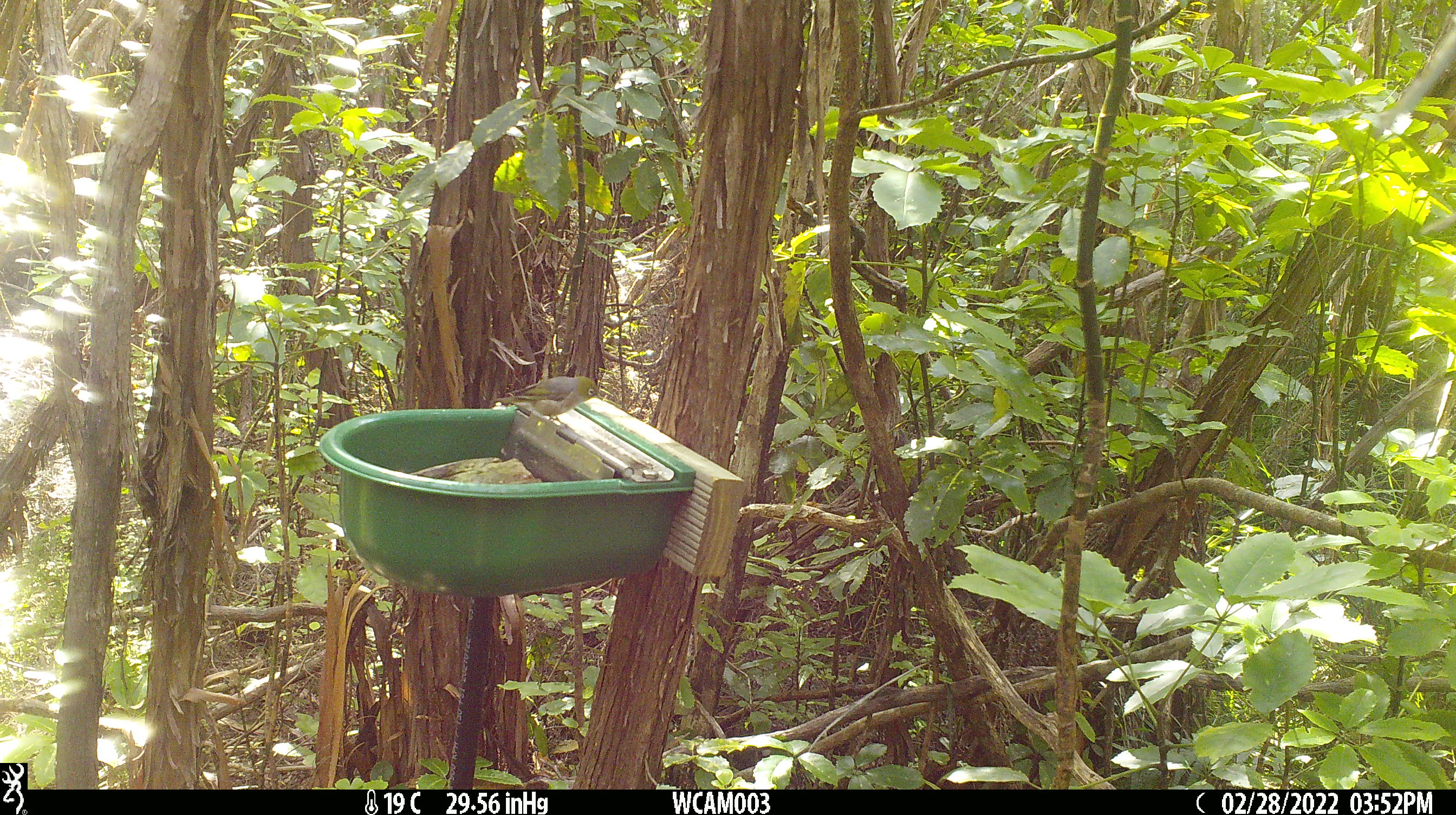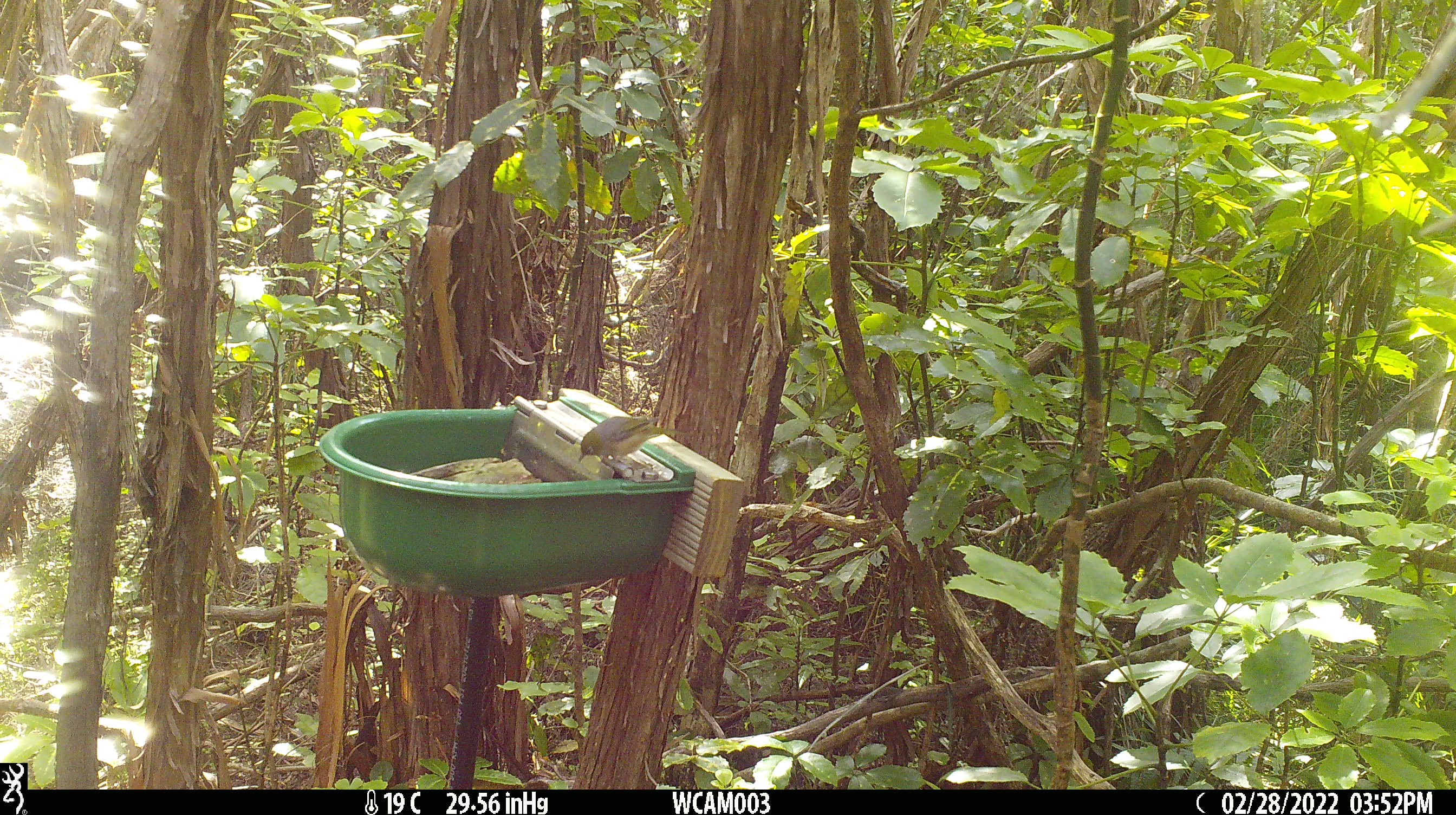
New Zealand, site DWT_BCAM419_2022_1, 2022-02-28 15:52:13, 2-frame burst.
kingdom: Animalia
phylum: Chordata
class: Aves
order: Passeriformes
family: Zosteropidae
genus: Zosterops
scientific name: Zosterops lateralis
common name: silvereye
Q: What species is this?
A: Silvereye (Zosterops lateralis).